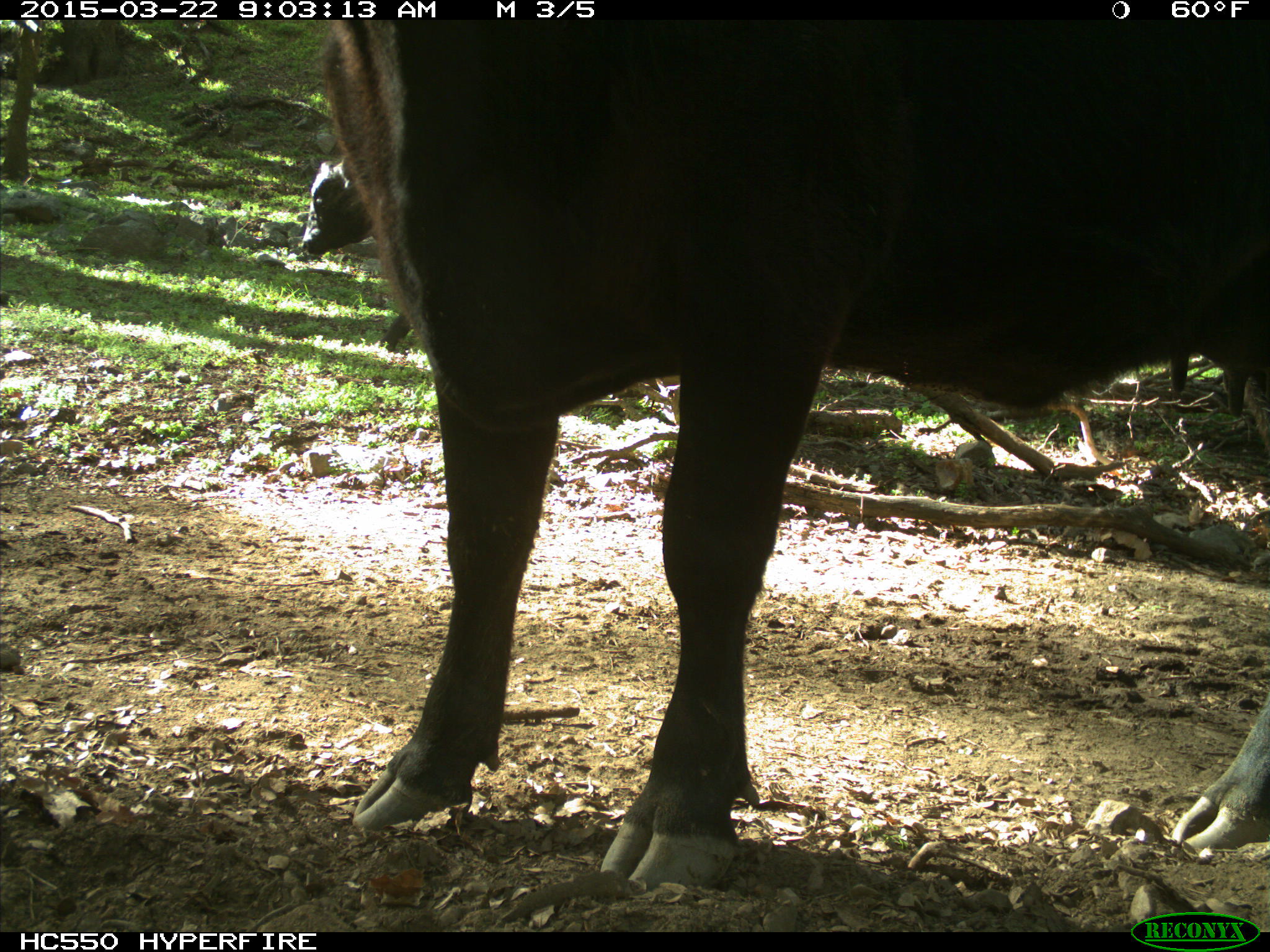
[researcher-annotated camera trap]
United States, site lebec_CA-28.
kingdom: Animalia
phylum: Chordata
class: Mammalia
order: Artiodactyla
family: Bovidae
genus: Bos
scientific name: Bos taurus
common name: domestic cow